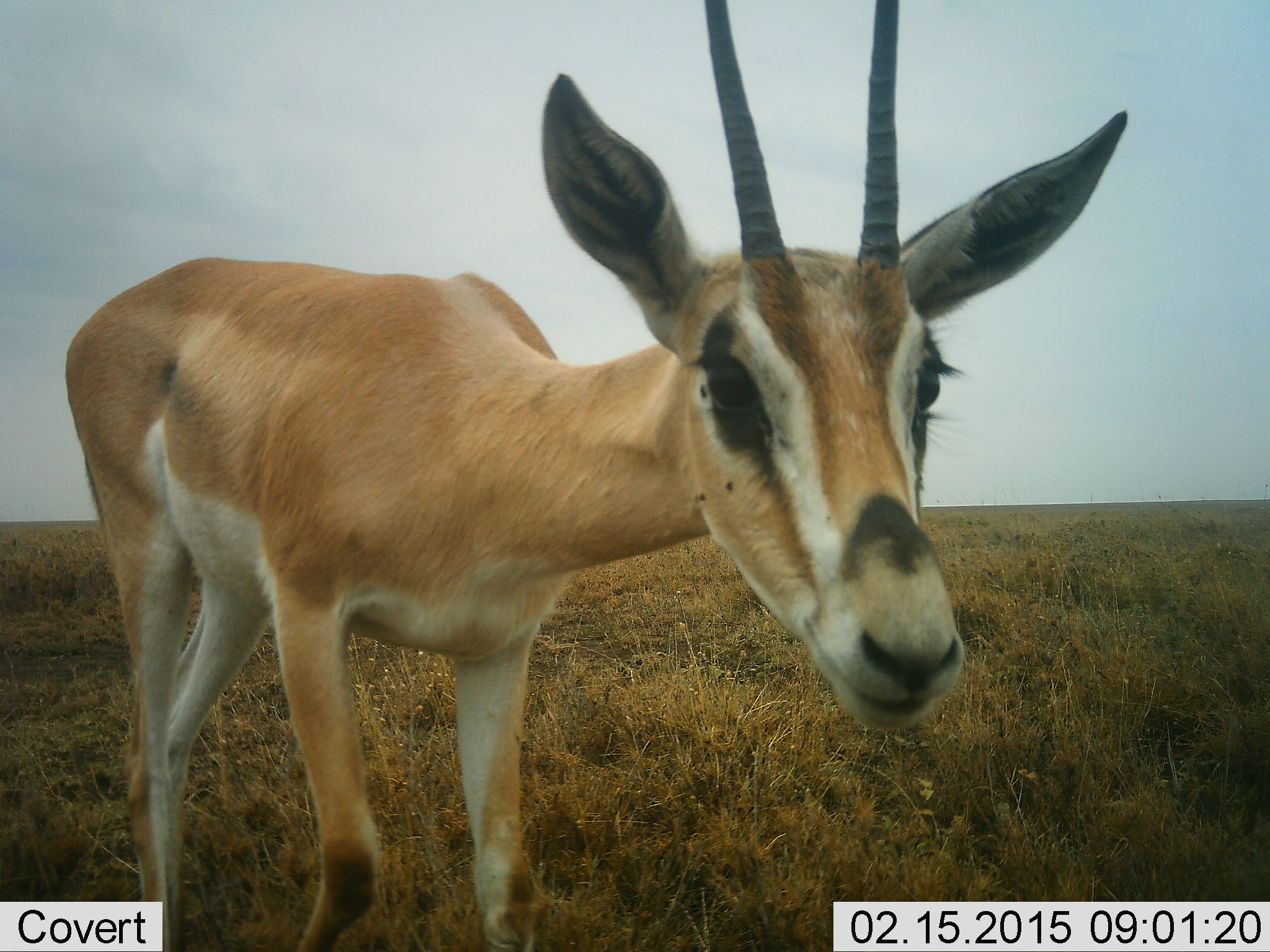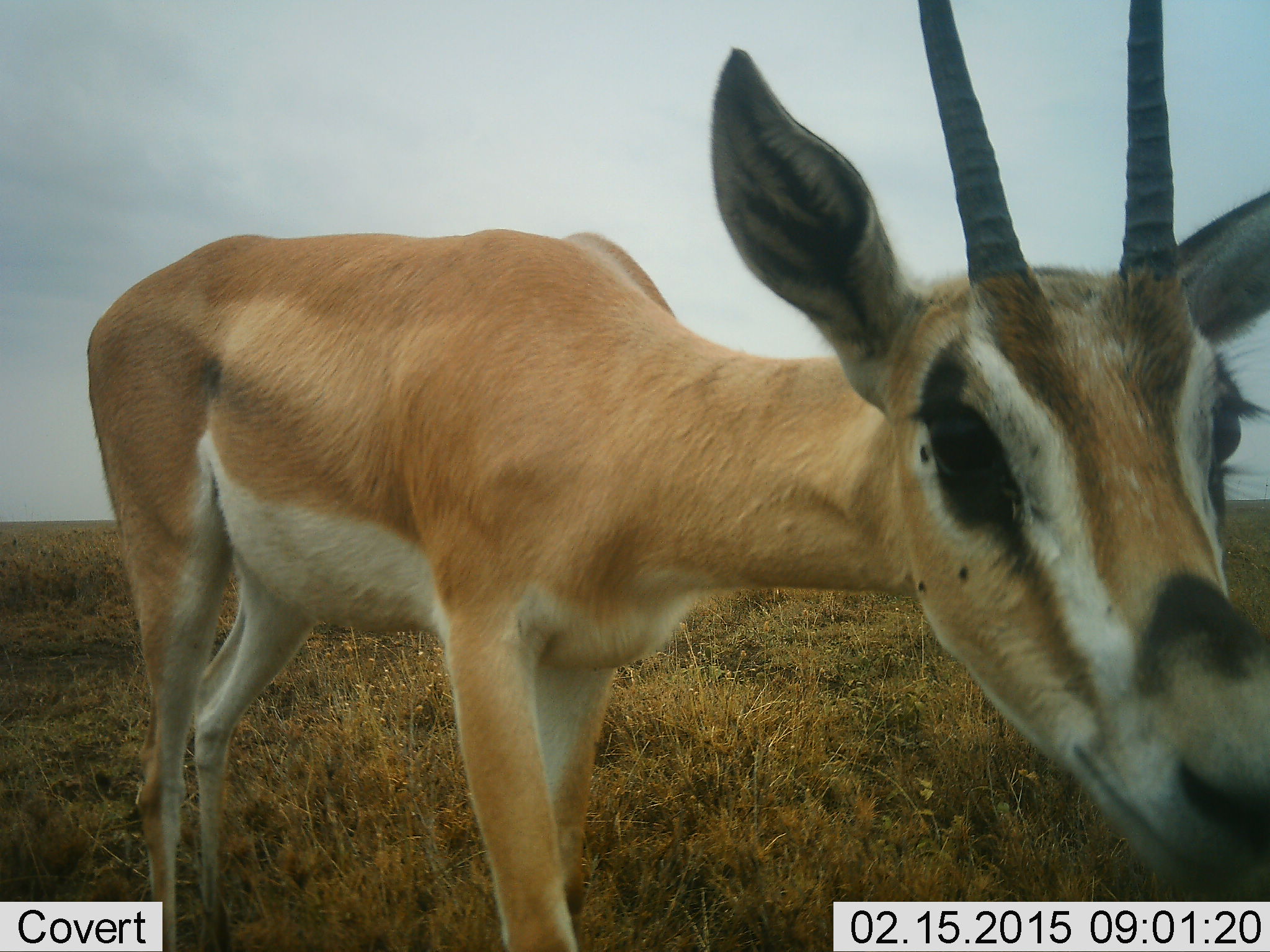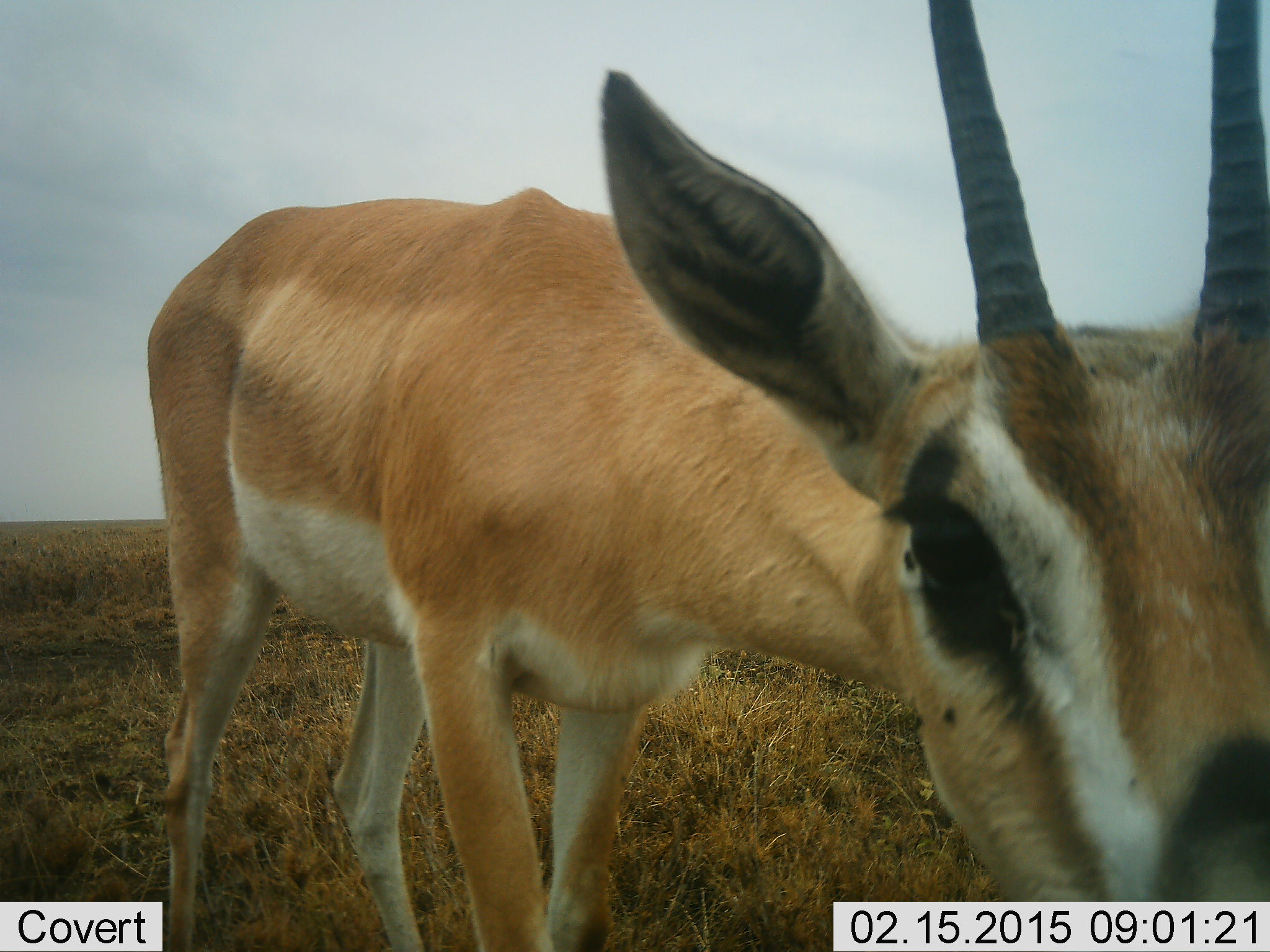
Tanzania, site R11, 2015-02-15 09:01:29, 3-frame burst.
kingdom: Animalia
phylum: Chordata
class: Mammalia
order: Artiodactyla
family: Bovidae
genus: Nanger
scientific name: Nanger granti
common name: grant's gazelle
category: gazellegrants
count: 1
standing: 30%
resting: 0%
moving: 60%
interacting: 20%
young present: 0%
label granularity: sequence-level